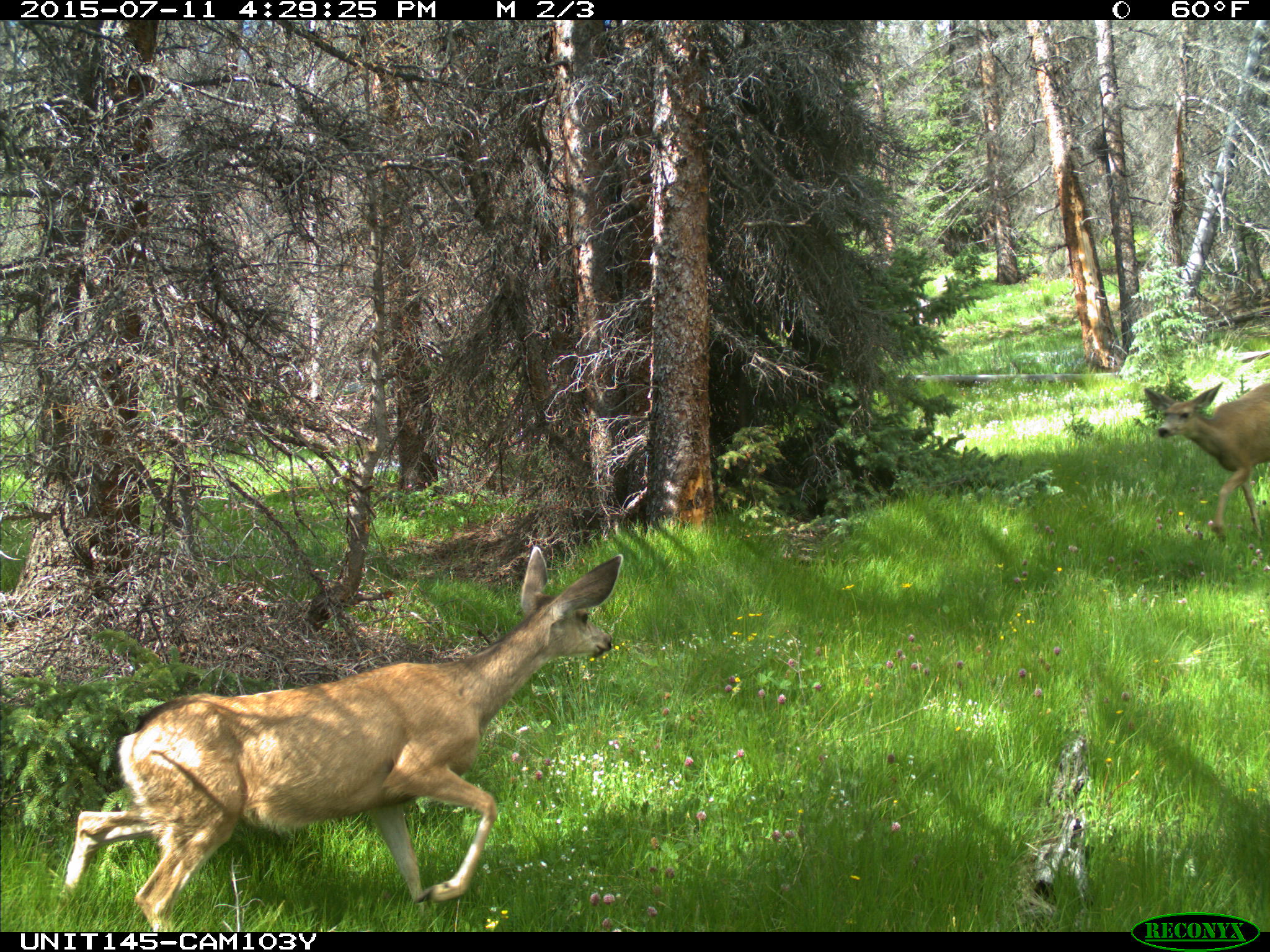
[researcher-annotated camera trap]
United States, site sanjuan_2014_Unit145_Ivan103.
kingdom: Animalia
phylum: Chordata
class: Mammalia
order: Artiodactyla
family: Cervidae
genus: Odocoileus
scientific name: Odocoileus hemionus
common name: mule deer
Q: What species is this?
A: Odocoileus hemionus (mule deer).